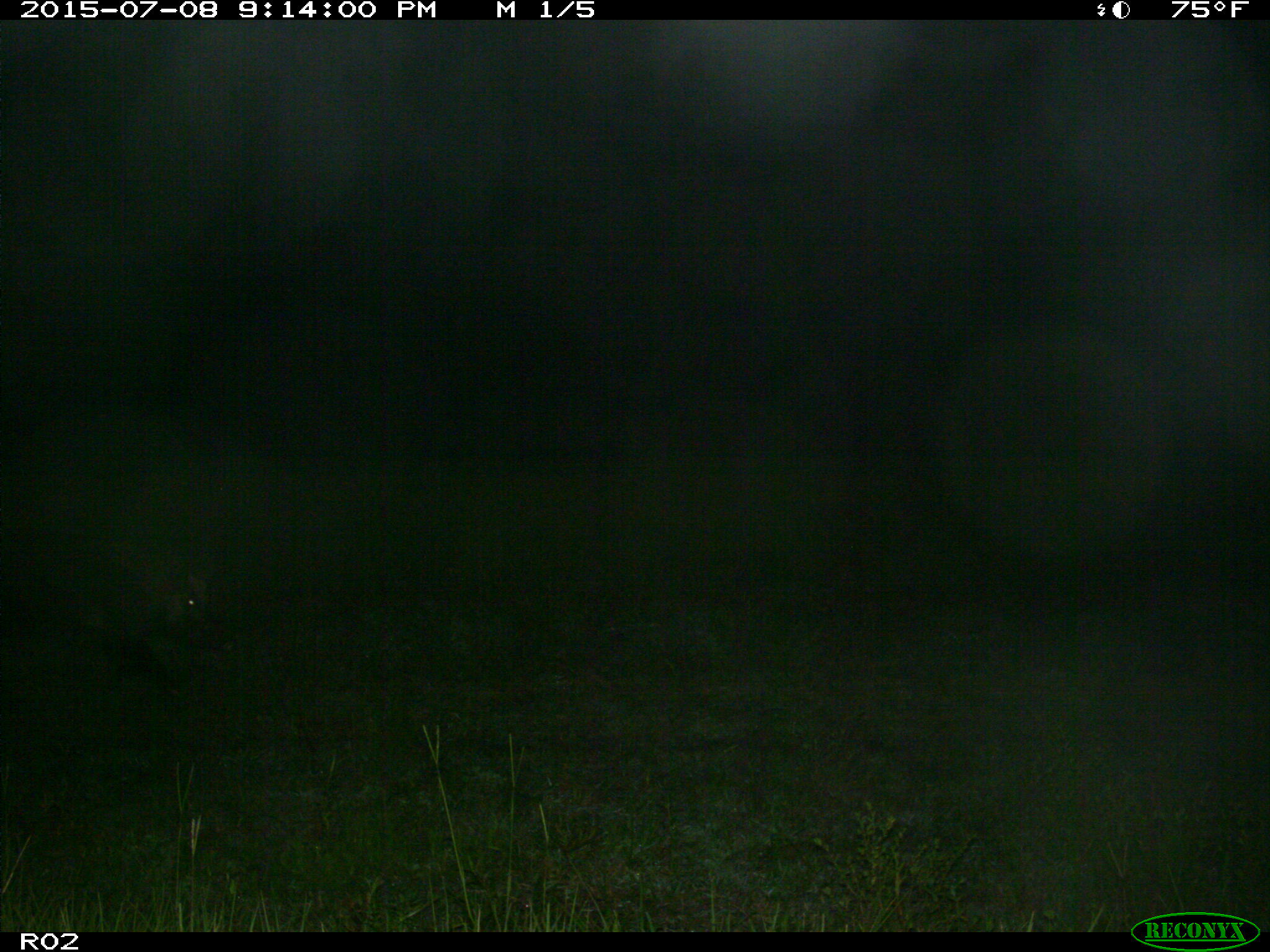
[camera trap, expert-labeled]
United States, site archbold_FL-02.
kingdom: Animalia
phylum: Chordata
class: Mammalia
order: Artiodactyla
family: Suidae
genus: Sus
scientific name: Sus scrofa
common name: wild boar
Sus scrofa (wild boar).